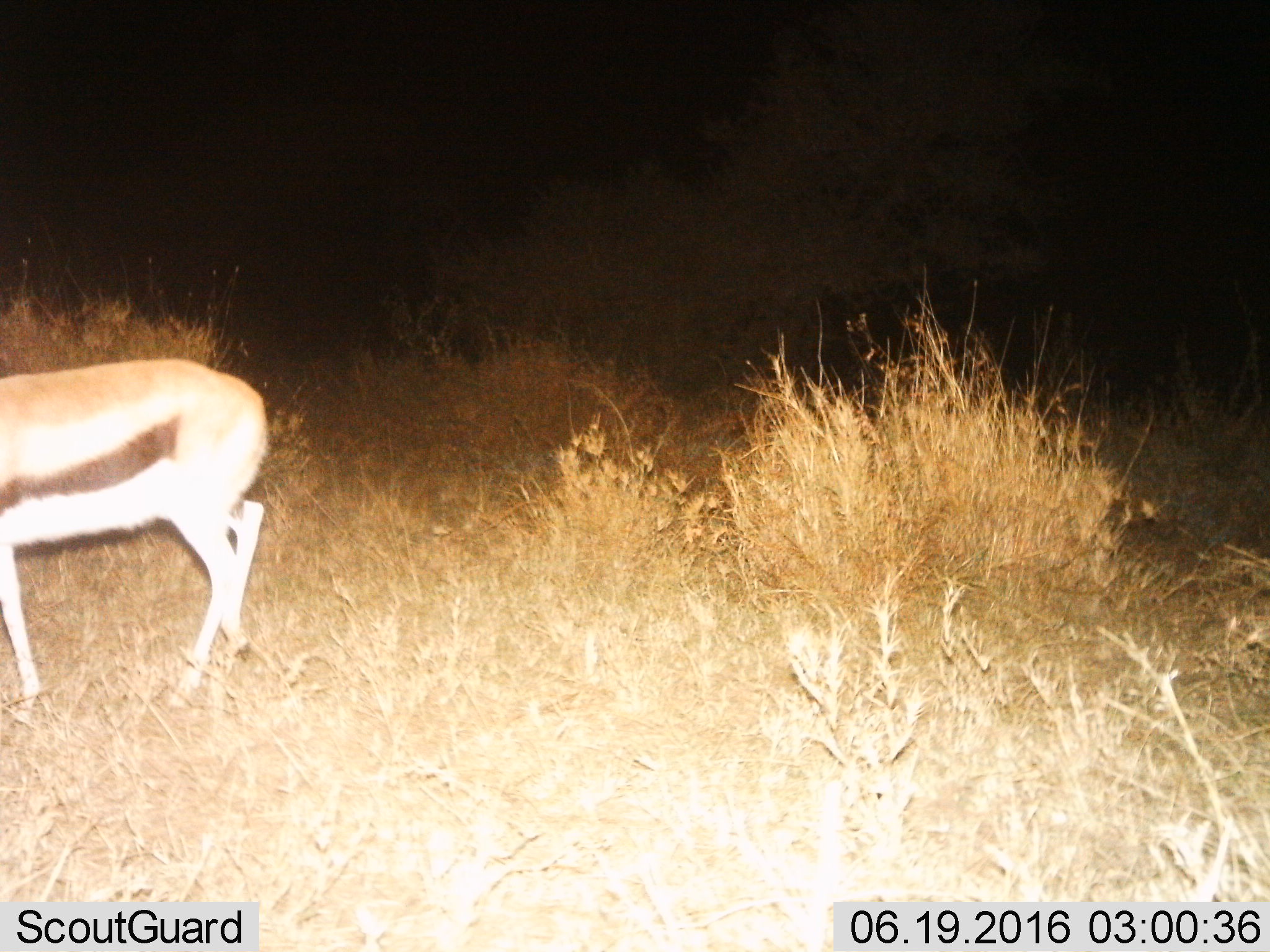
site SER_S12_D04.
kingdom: Animalia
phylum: Chordata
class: Mammalia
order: Artiodactyla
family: Bovidae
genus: Eudorcas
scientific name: Eudorcas thomsonii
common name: thomson's gazelle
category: gazellethomsons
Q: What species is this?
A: Gazellethomsons (thomson's gazelle) (Eudorcas thomsonii).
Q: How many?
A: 1.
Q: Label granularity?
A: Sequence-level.